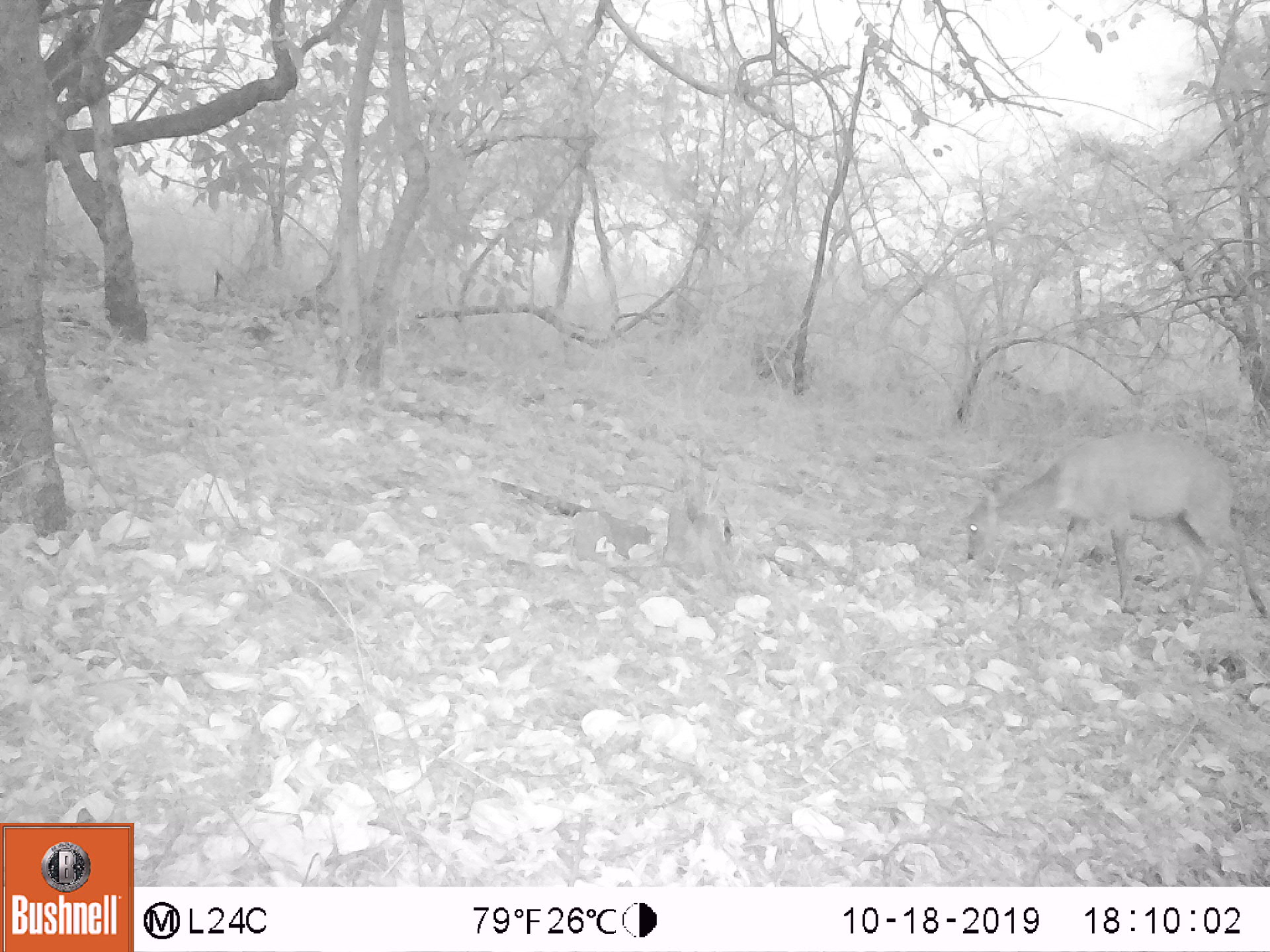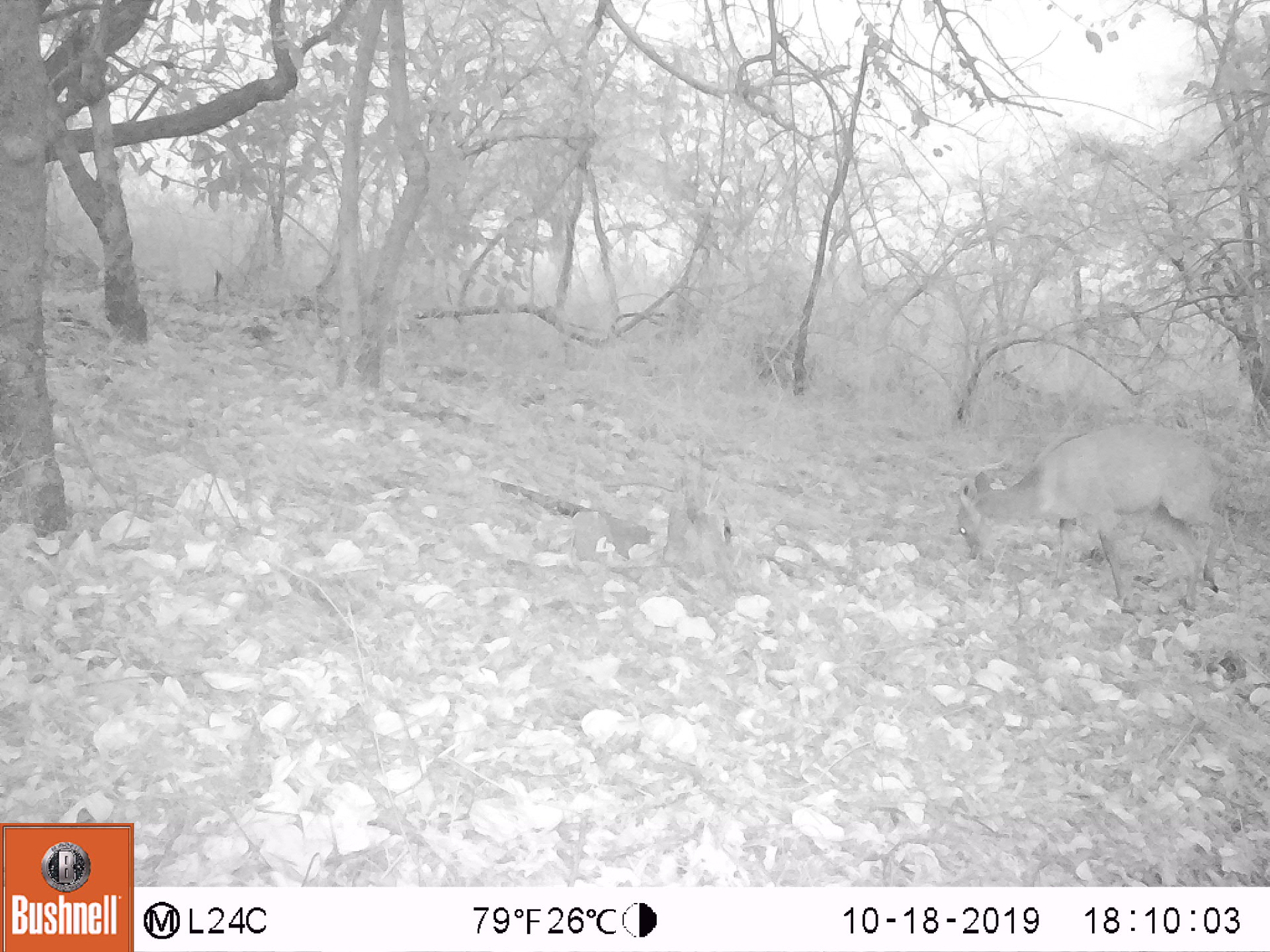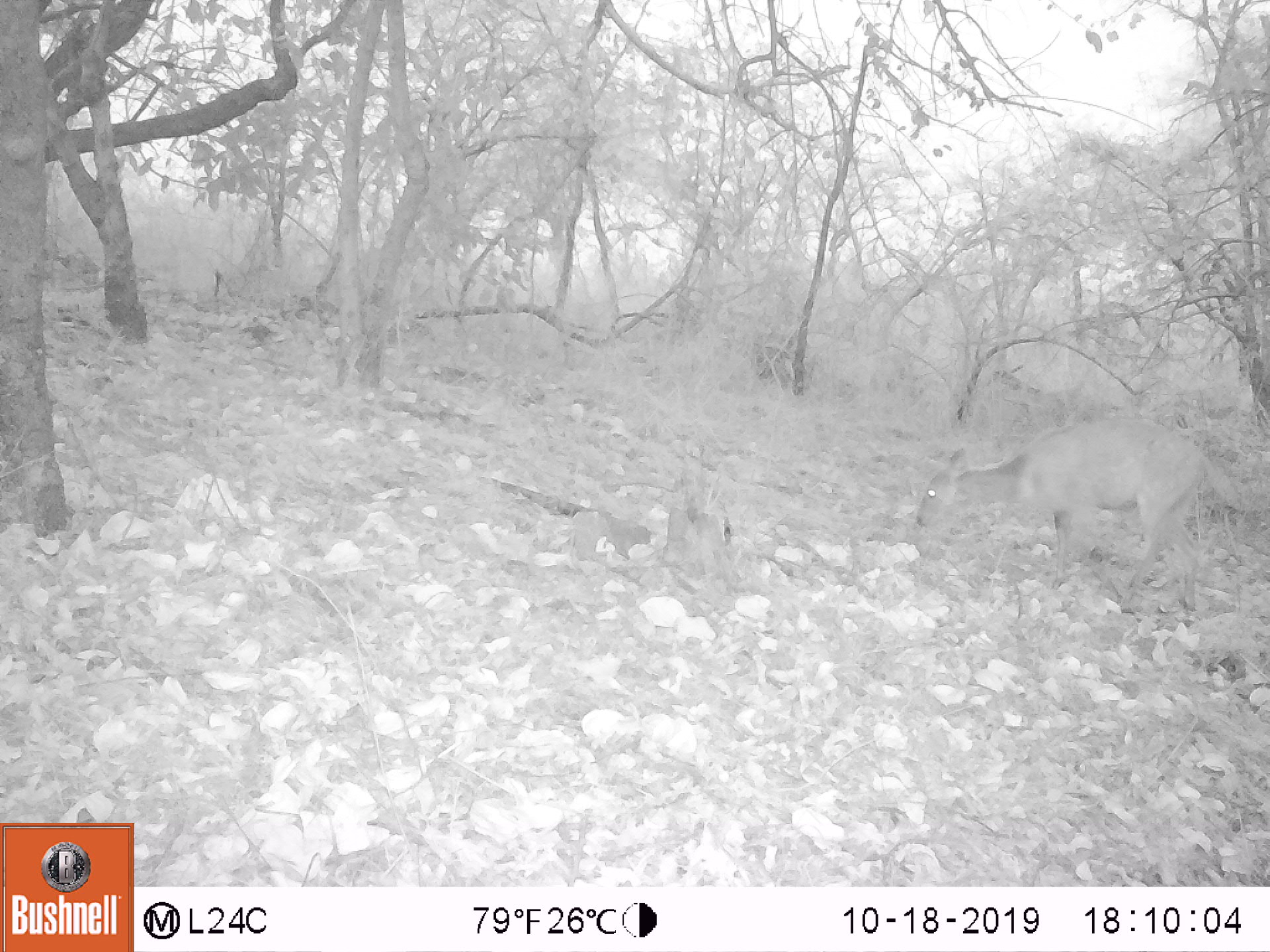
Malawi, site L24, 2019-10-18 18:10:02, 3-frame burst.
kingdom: Animalia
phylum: Chordata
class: Mammalia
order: Artiodactyla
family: Bovidae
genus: Tragelaphus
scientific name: Tragelaphus sylvaticus sylvaticus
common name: cape bushbuck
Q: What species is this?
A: Cape bushbuck (Tragelaphus sylvaticus sylvaticus).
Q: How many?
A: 1.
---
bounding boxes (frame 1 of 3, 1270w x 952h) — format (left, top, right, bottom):
cape bushbuck: (958, 428, 1267, 620)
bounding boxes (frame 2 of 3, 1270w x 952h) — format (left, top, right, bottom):
cape bushbuck: (951, 414, 1232, 613)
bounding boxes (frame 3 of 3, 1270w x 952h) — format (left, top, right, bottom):
cape bushbuck: (911, 401, 1245, 620)